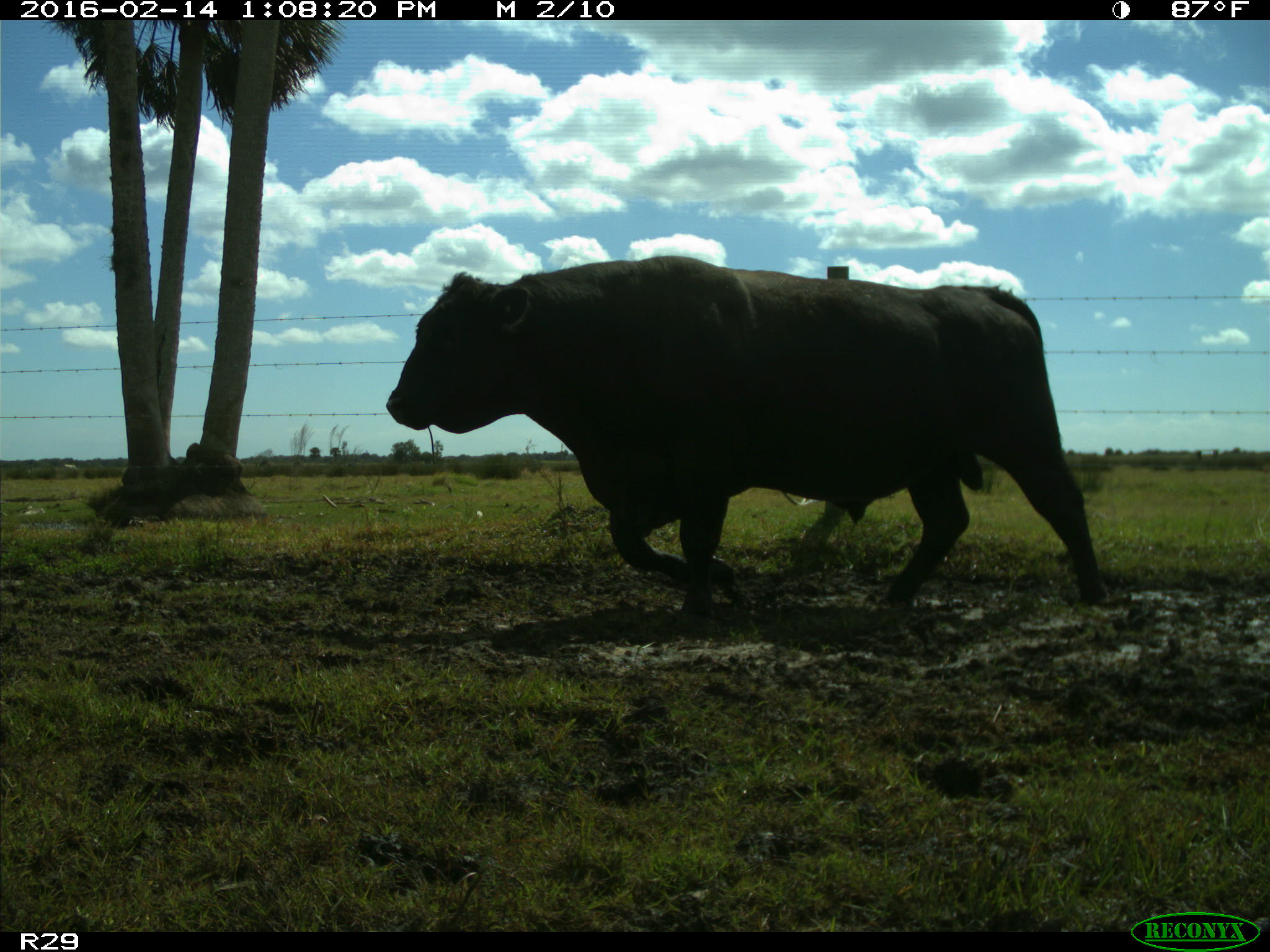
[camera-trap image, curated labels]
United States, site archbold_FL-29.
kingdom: Animalia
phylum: Chordata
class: Mammalia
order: Artiodactyla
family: Bovidae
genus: Bos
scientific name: Bos taurus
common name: domestic cow